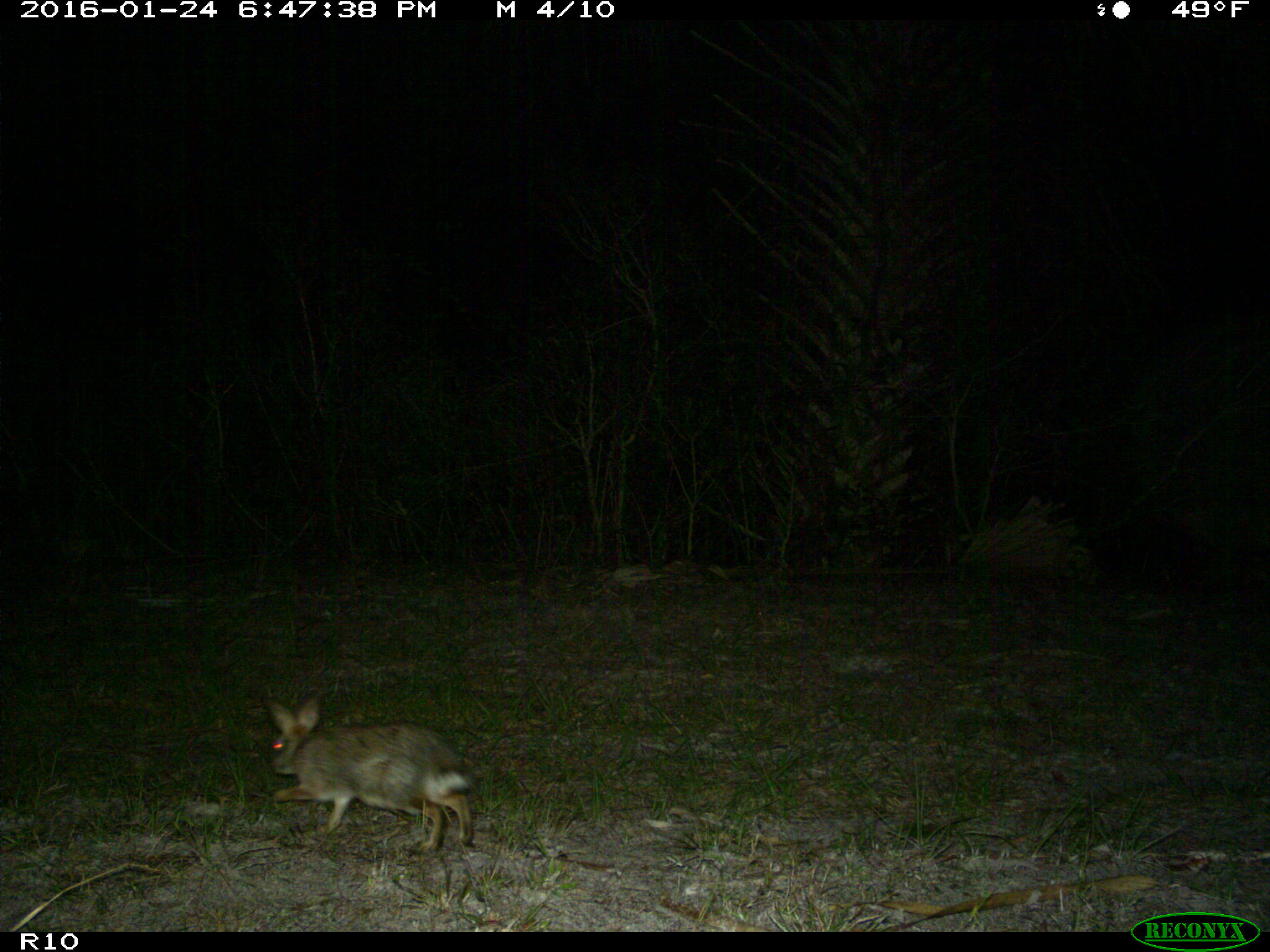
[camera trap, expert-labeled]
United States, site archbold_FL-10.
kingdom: Animalia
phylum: Chordata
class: Mammalia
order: Lagomorpha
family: Leporidae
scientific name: Leporidae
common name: rabbits and hares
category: unidentified rabbit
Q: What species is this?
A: Unidentified rabbit (rabbits and hares) (Leporidae).